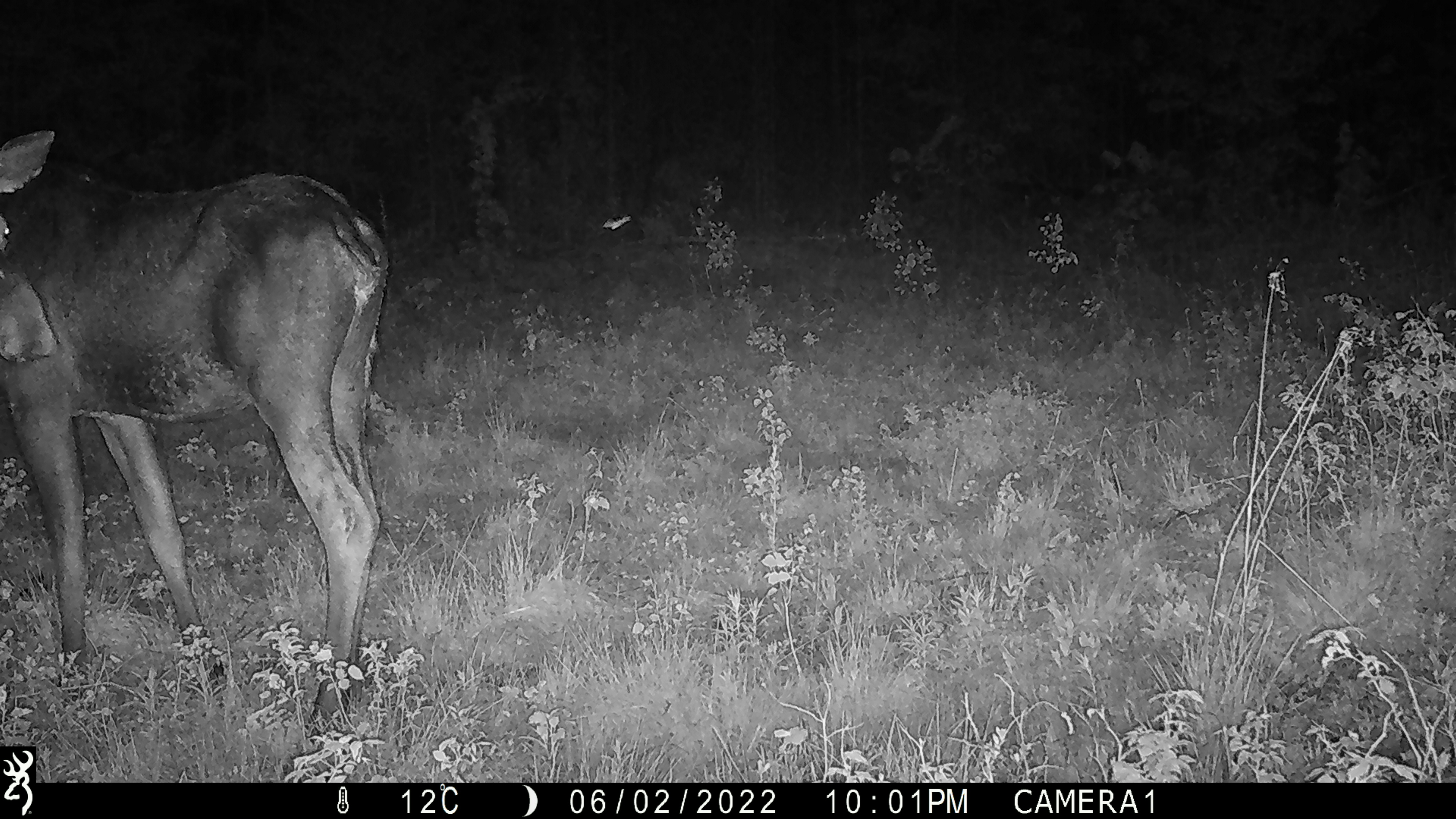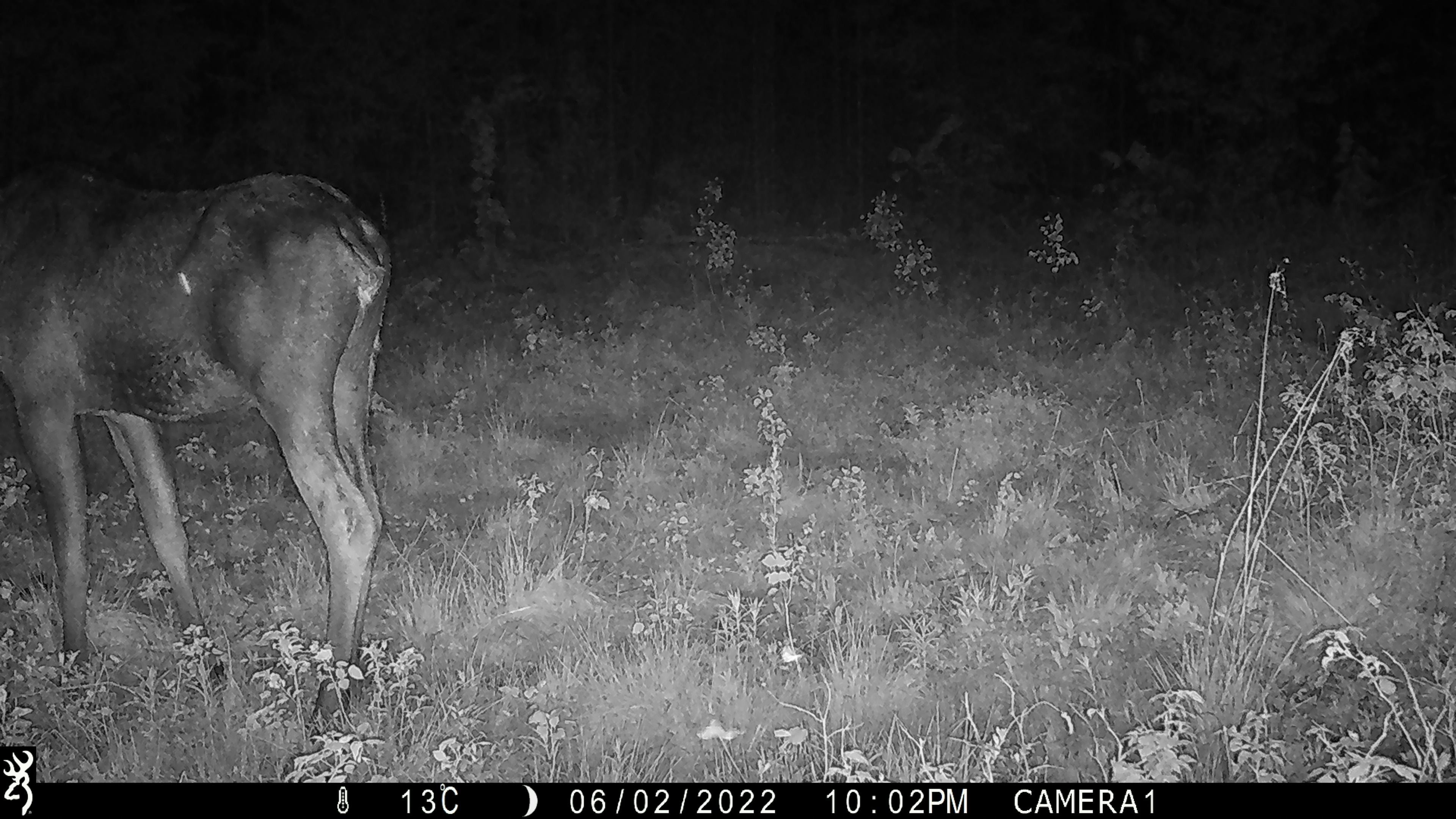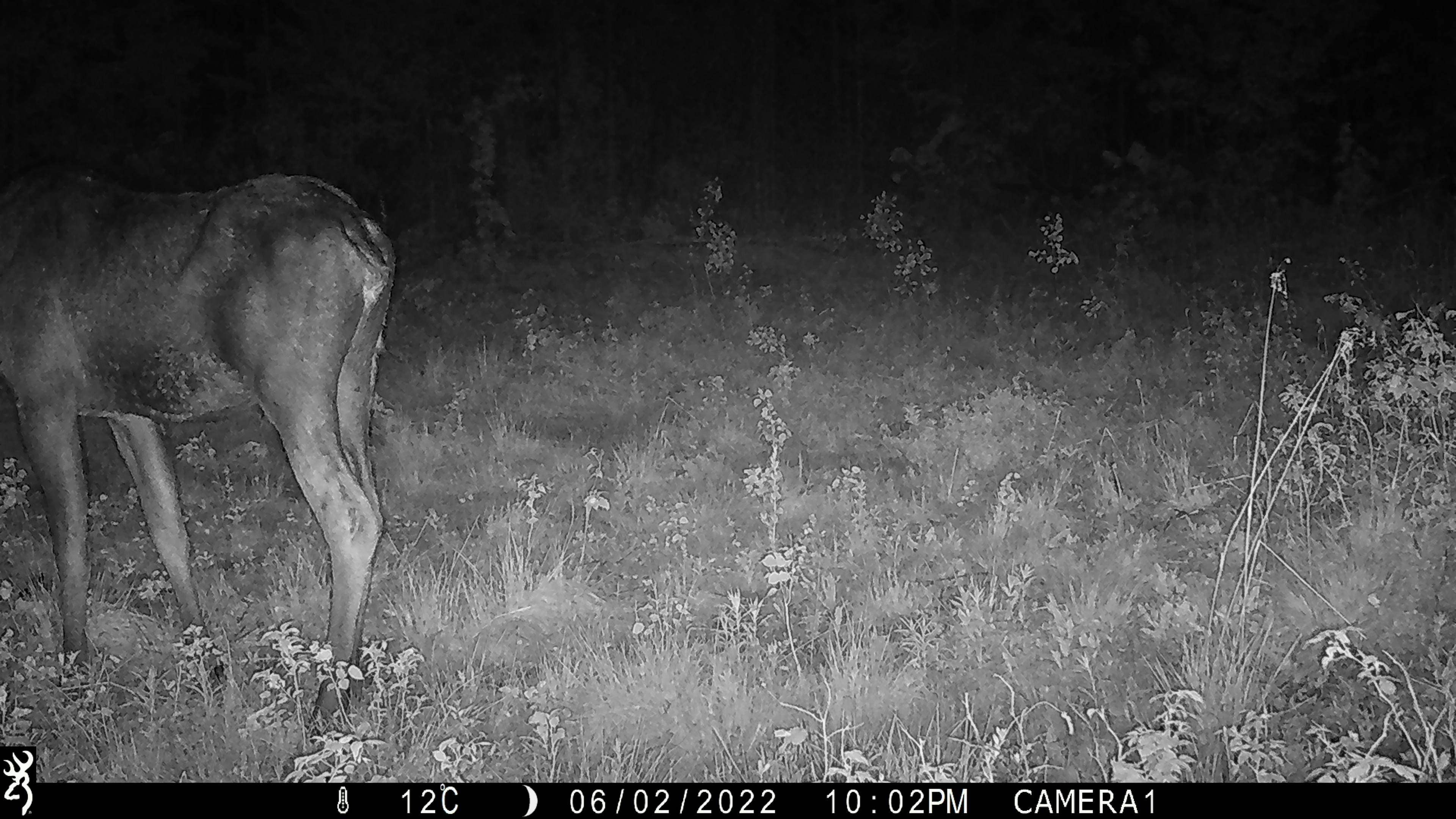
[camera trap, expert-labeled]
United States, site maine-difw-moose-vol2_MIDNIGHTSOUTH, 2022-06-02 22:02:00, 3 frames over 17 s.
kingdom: Animalia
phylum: Chordata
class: Mammalia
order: Artiodactyla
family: Cervidae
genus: Alces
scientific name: Alces alces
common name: moose